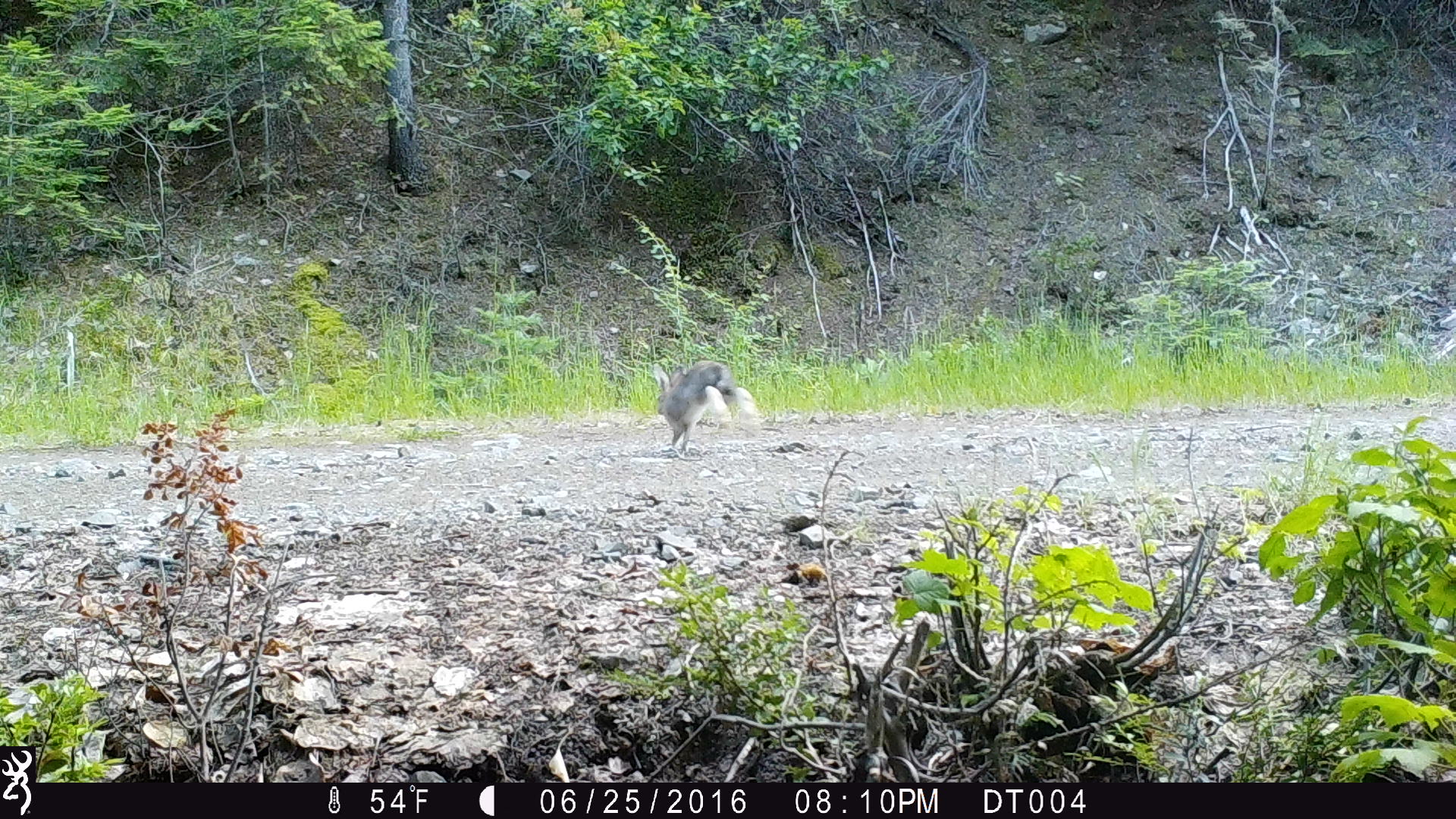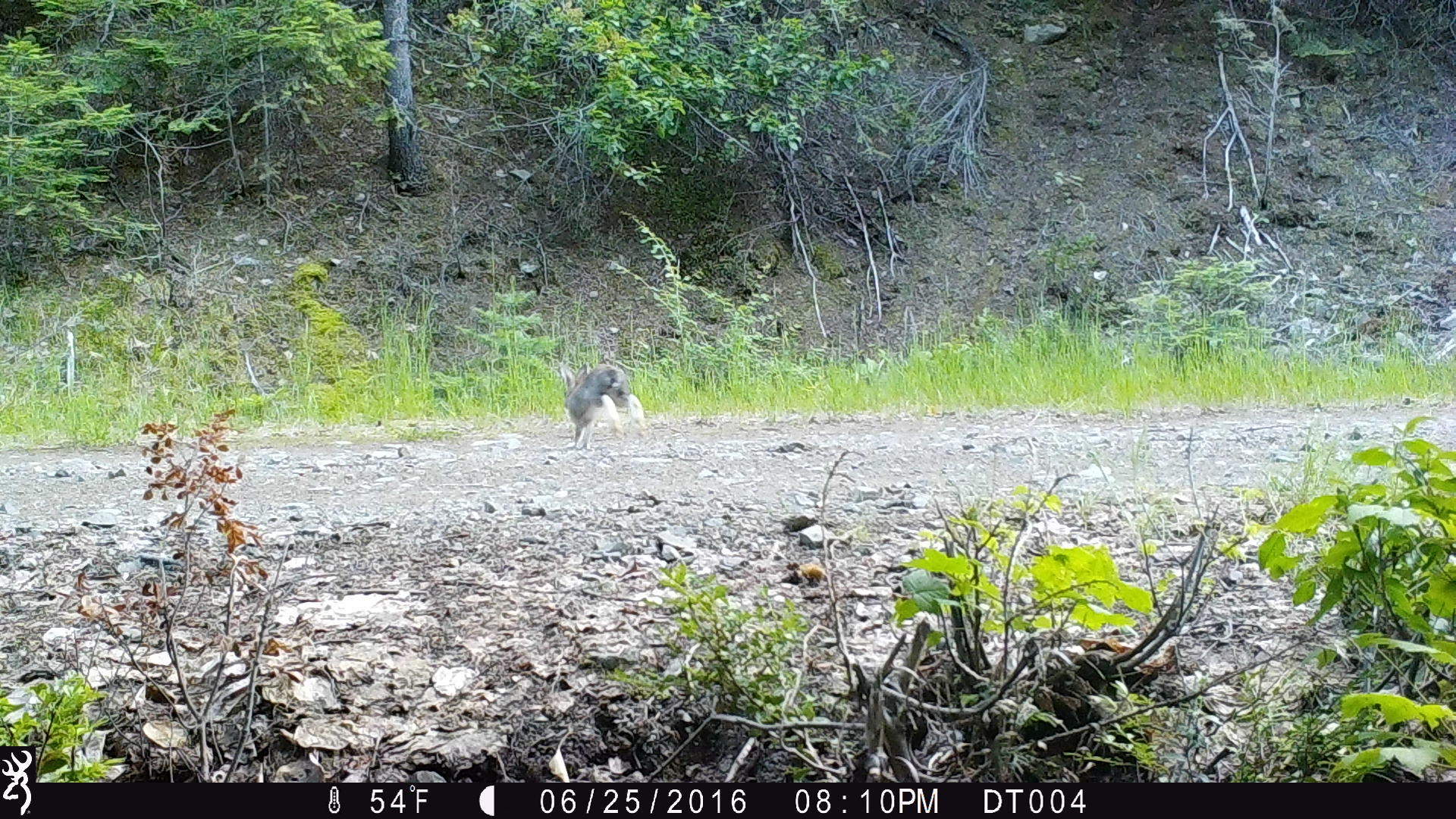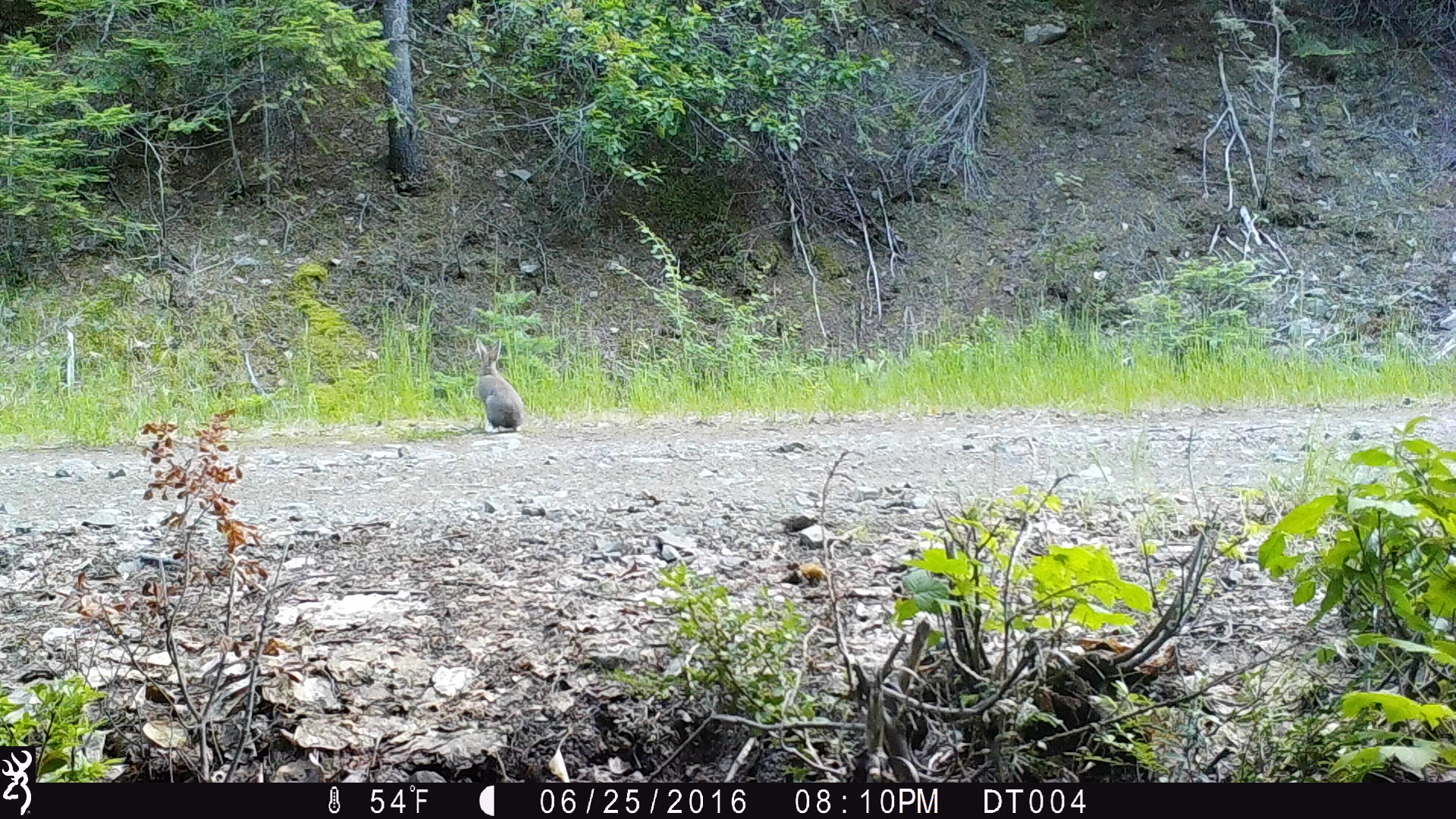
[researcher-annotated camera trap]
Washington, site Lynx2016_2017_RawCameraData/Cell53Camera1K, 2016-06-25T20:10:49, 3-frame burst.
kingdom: Animalia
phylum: Chordata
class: Mammalia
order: Lagomorpha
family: Leporidae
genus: Lepus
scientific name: Lepus americanus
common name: snowshoe hare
Lepus americanus (snowshoe hare). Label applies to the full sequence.